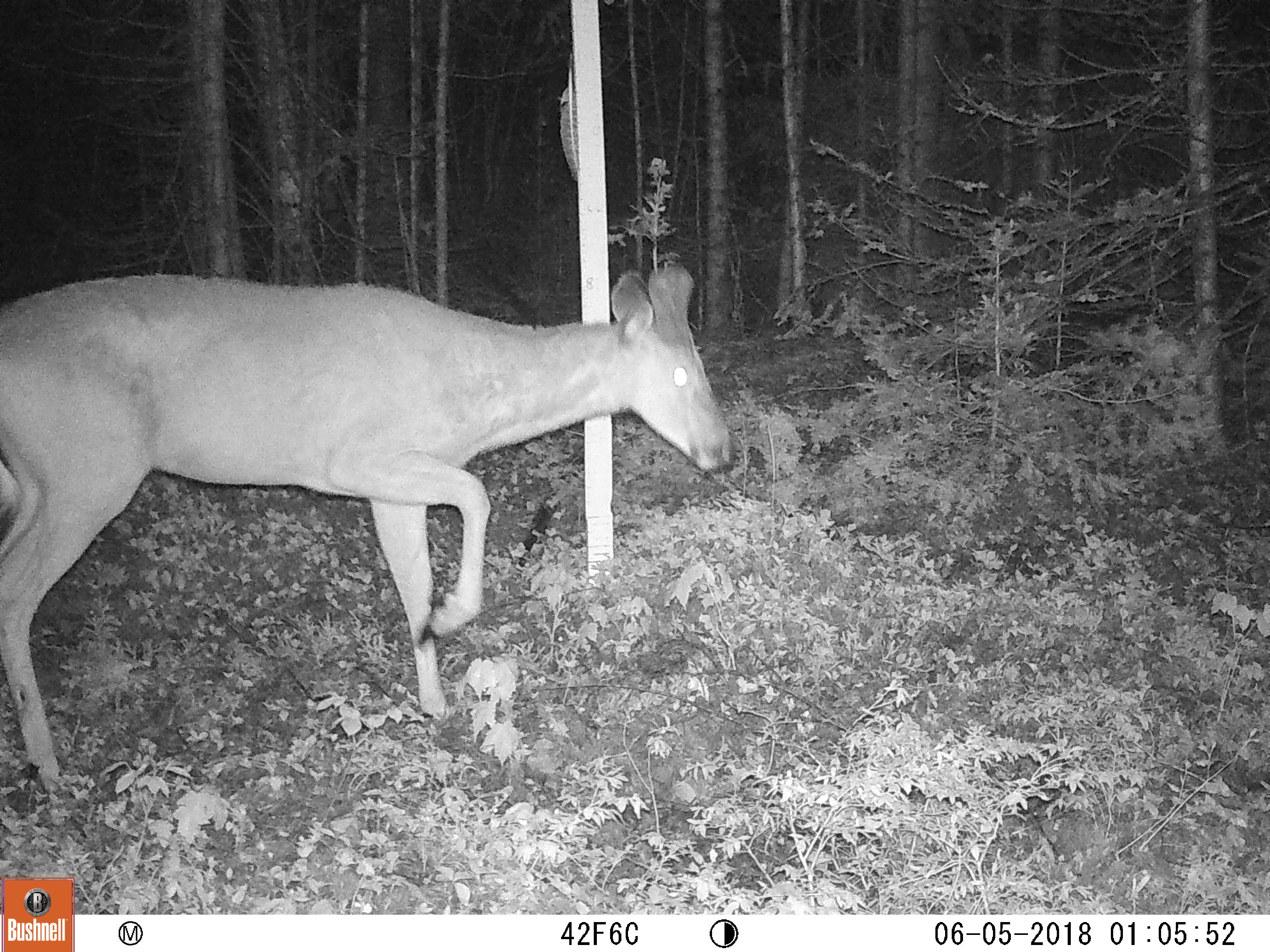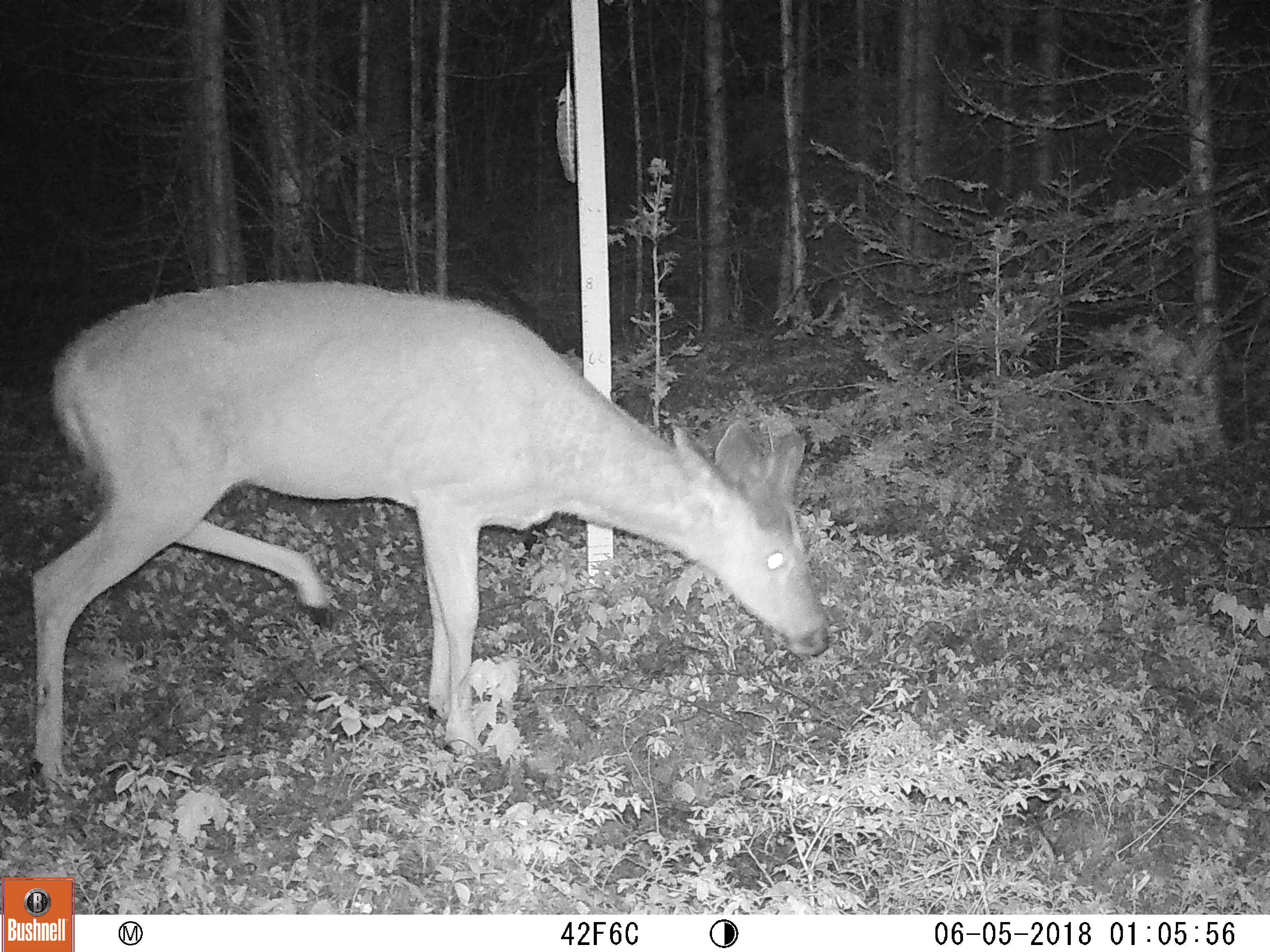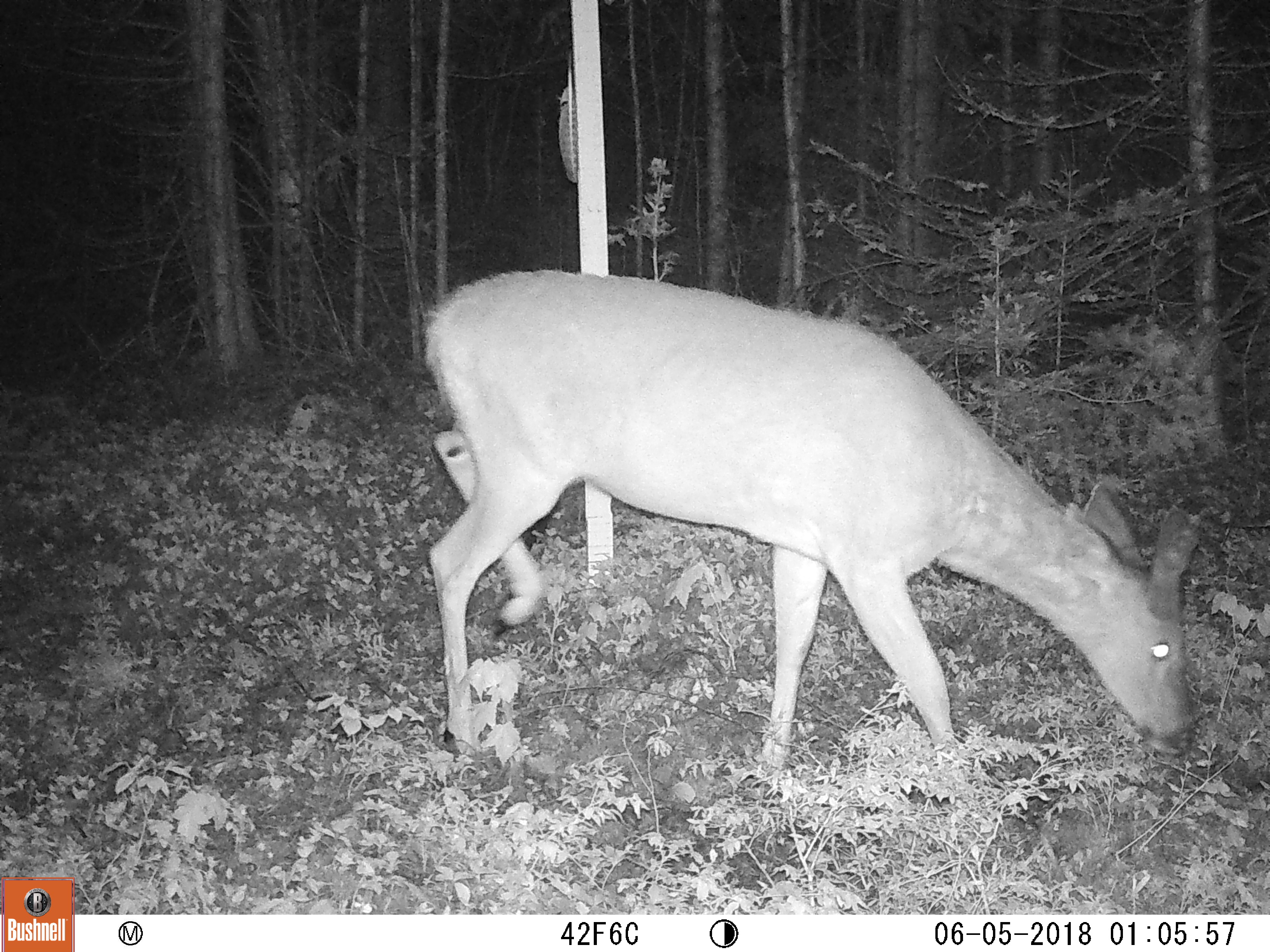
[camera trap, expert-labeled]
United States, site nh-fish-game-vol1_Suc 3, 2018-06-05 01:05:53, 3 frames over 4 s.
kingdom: Animalia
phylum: Chordata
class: Mammalia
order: Artiodactyla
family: Cervidae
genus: Odocoileus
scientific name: Odocoileus virginianus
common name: white-tailed deer